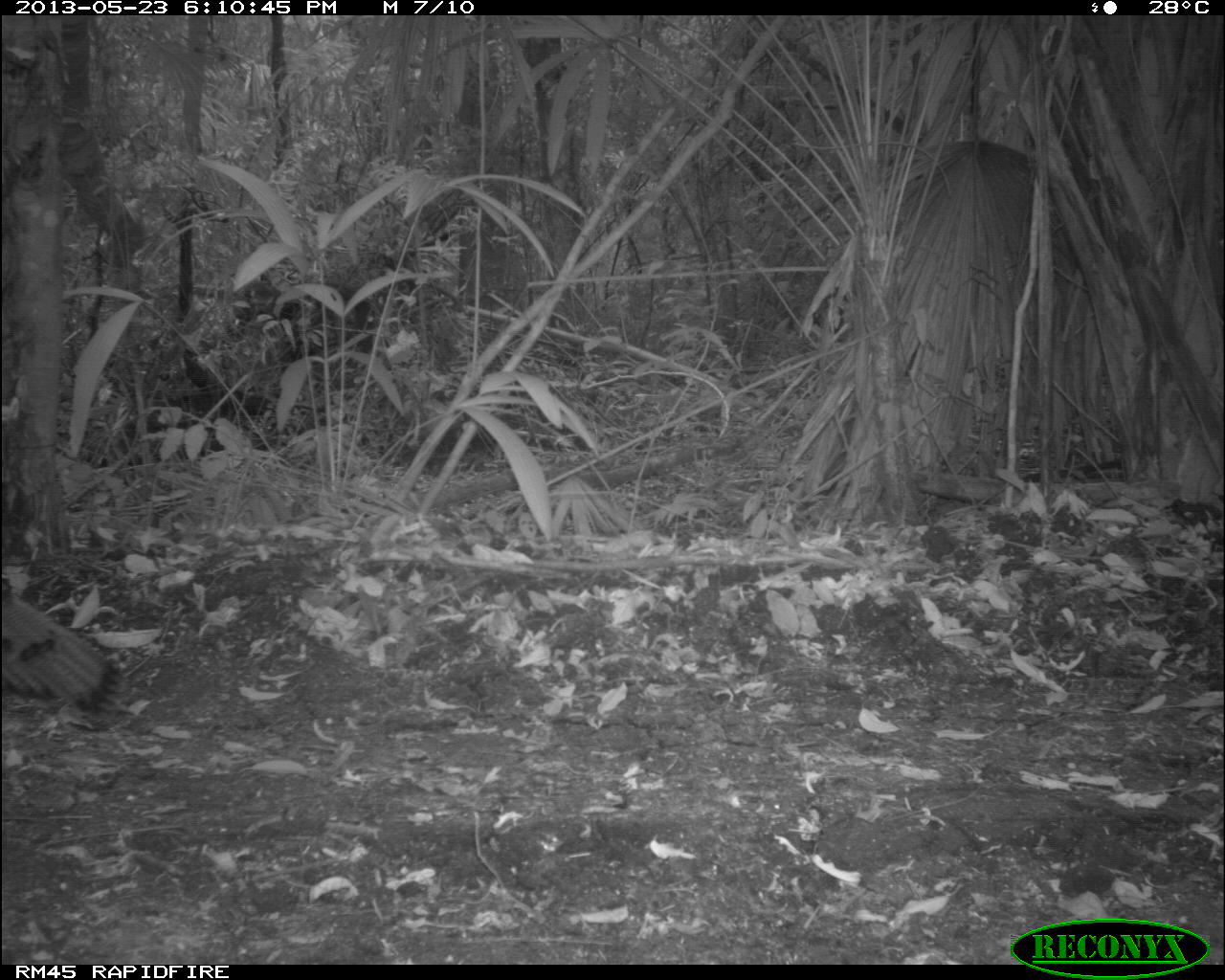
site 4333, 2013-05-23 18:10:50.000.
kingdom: Animalia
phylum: Chordata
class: Aves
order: Galliformes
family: Phasianidae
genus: Meleagris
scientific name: Meleagris ocellata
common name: ocellated turkey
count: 1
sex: male